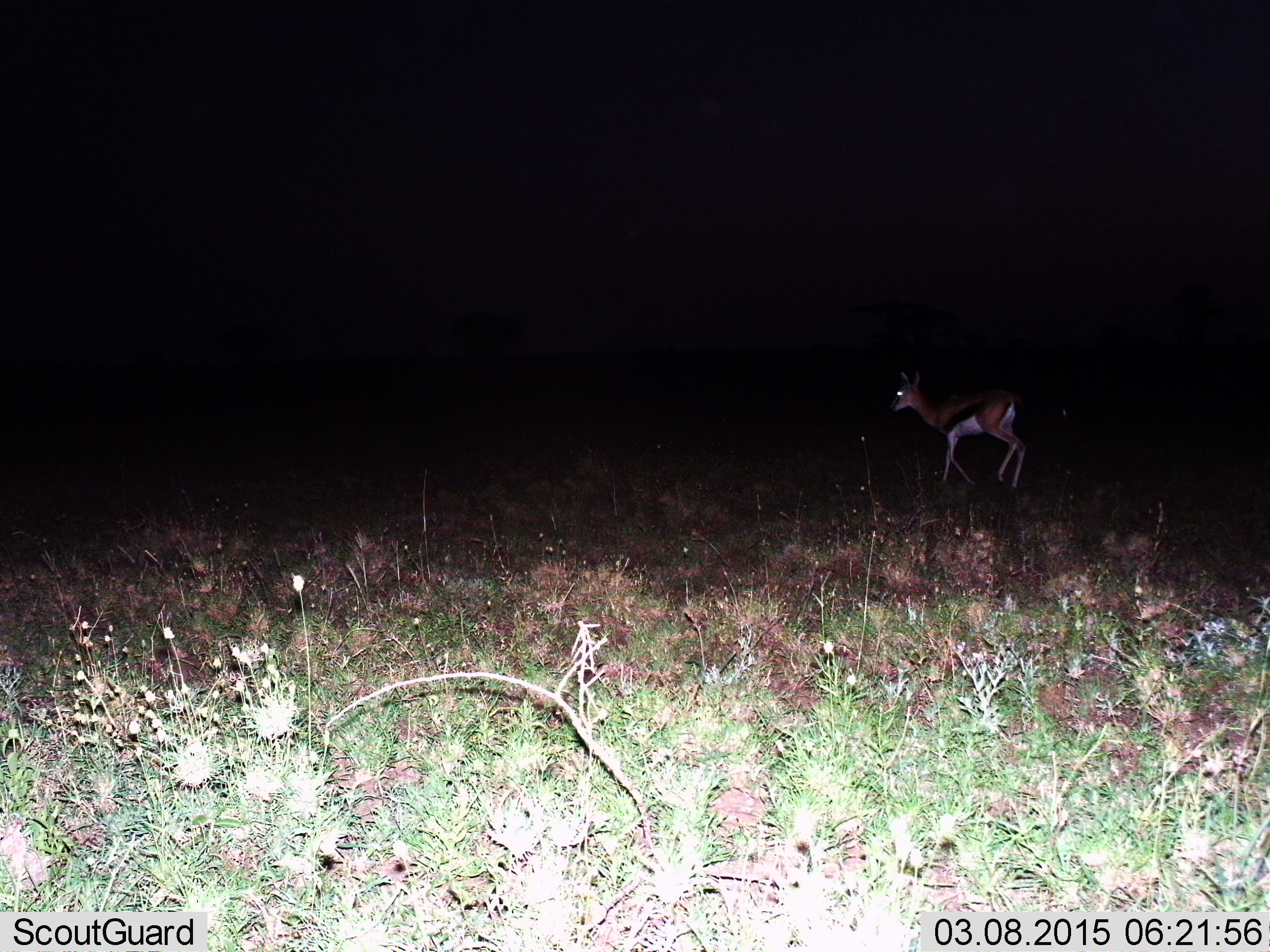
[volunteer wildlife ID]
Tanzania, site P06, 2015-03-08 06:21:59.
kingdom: Animalia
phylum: Chordata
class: Mammalia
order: Artiodactyla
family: Bovidae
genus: Eudorcas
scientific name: Eudorcas thomsonii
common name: thomson's gazelle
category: gazellethomsons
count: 1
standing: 40%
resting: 0%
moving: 60%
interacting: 0%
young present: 0%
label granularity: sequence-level